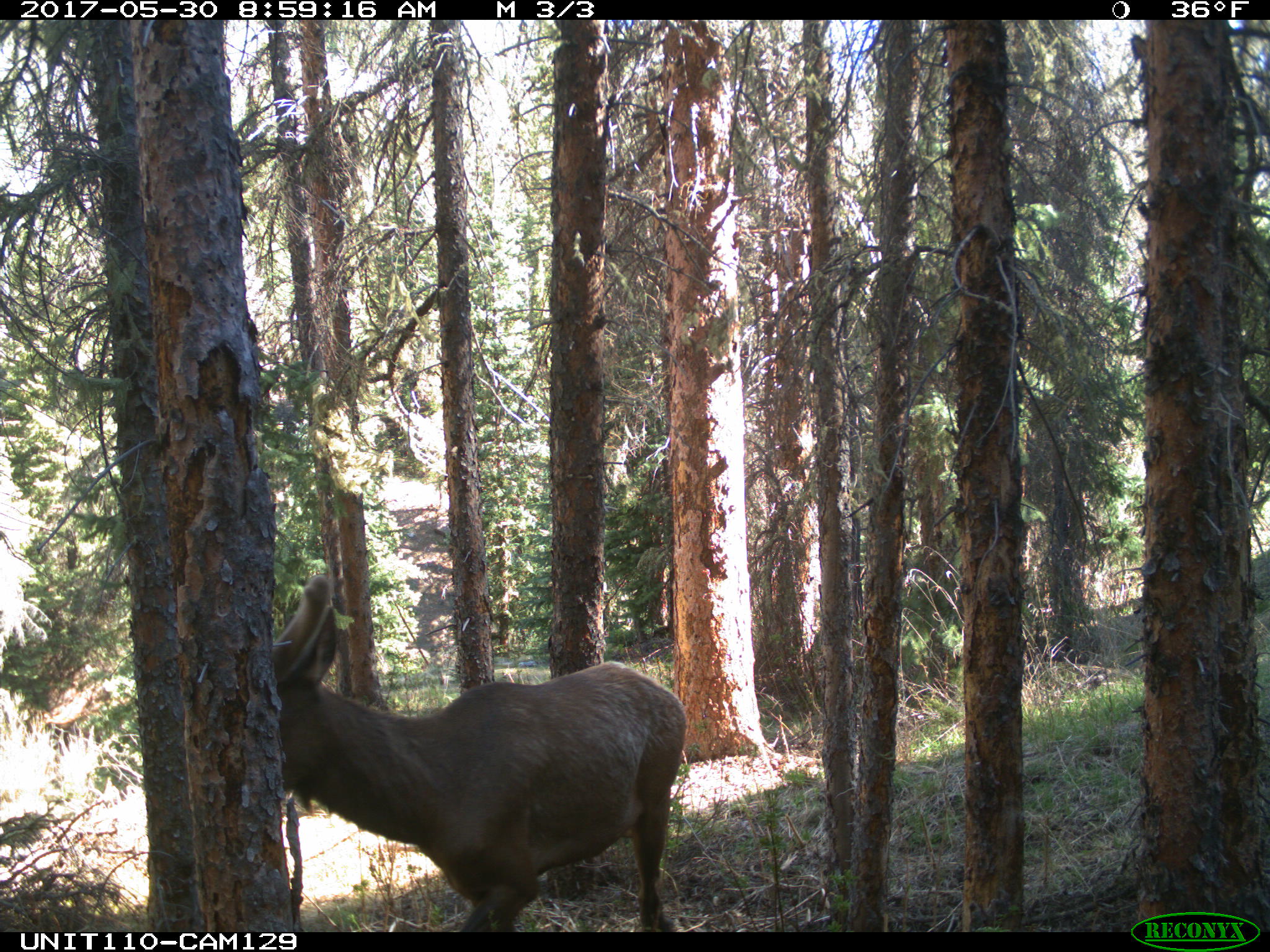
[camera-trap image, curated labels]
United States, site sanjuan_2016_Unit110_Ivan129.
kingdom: Animalia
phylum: Chordata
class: Mammalia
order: Artiodactyla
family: Cervidae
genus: Cervus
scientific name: Cervus elaphus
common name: red deer